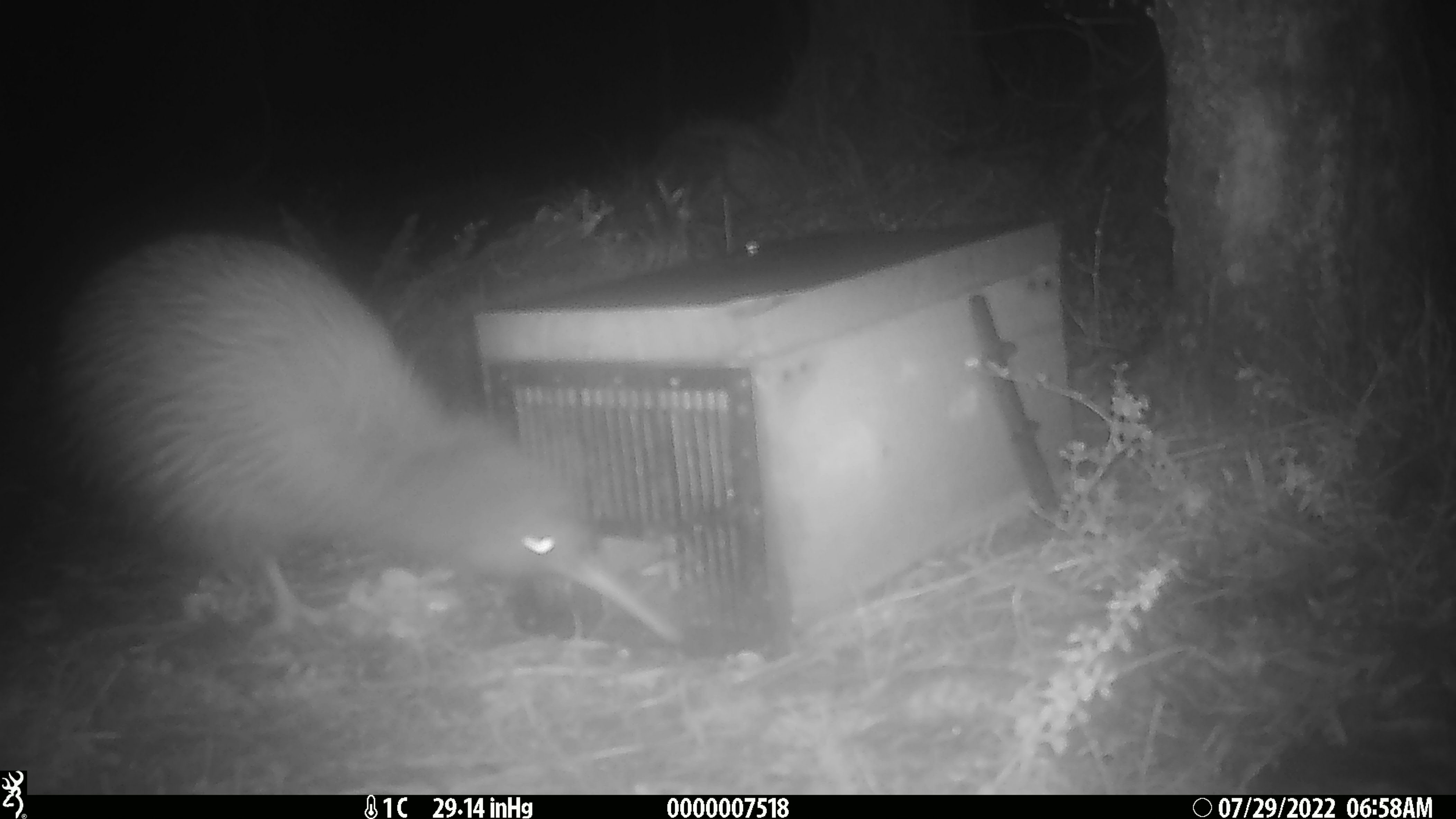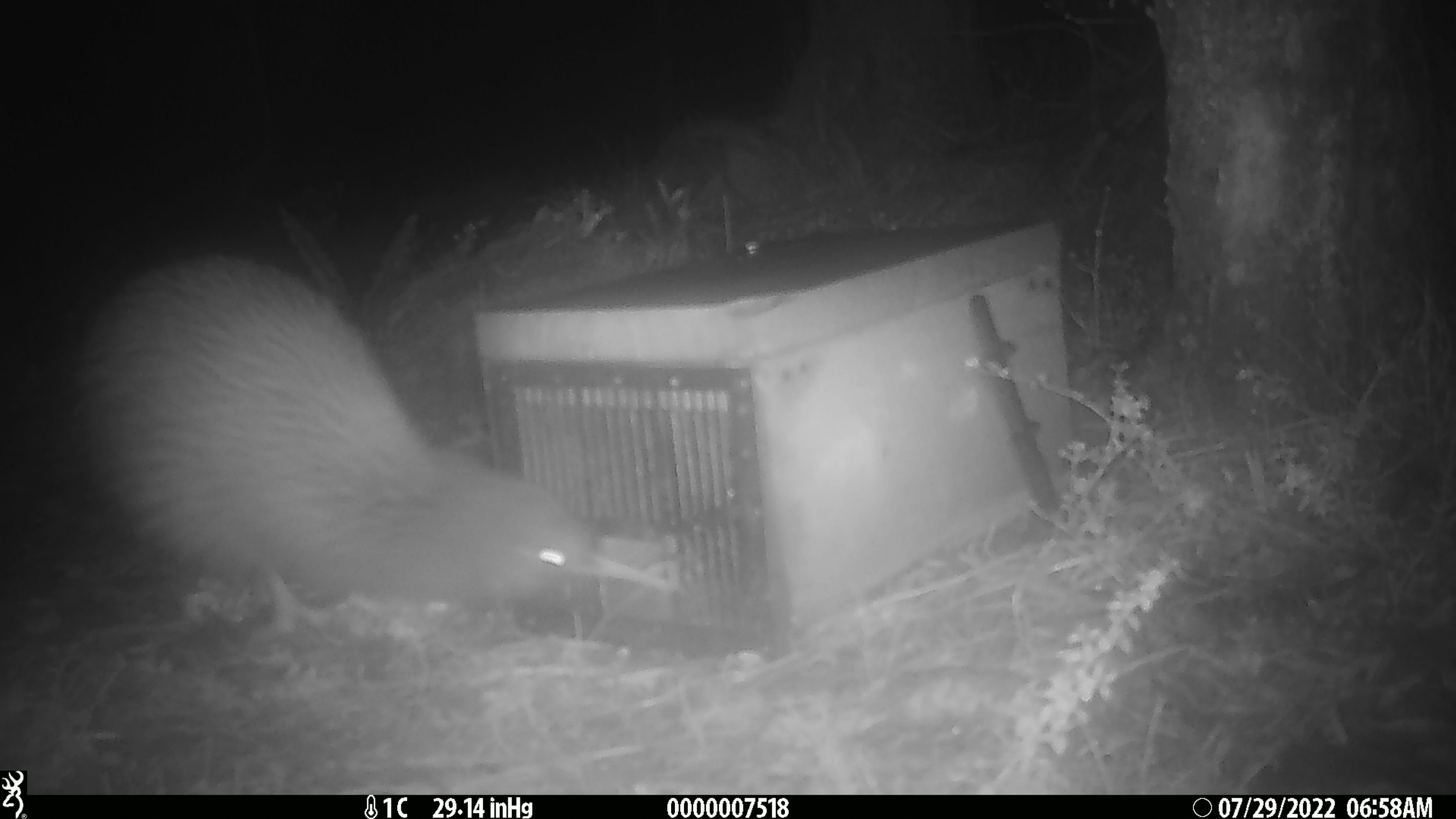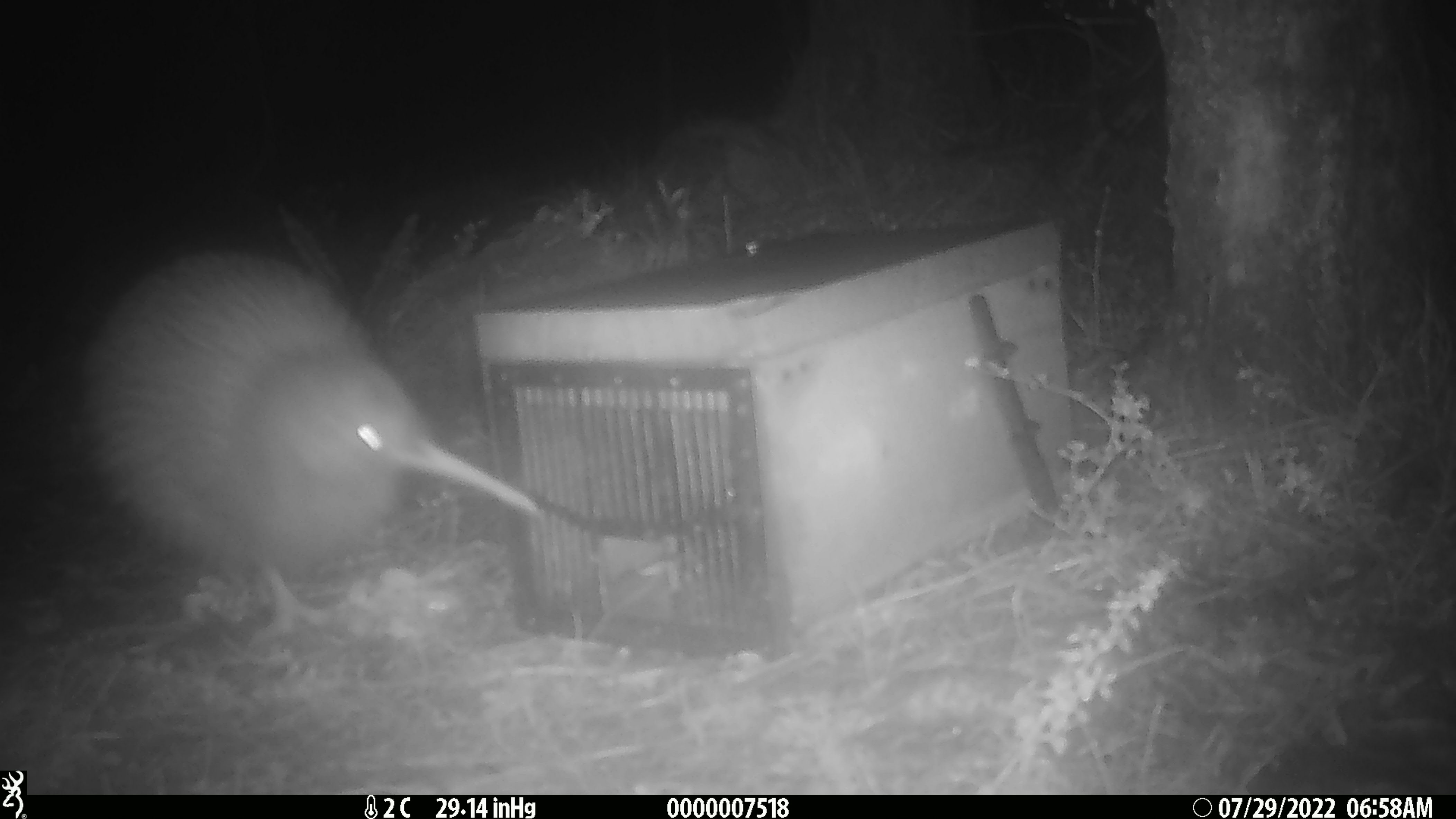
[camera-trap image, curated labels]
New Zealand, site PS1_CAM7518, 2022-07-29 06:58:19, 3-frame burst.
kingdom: Animalia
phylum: Chordata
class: Aves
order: Apterygiformes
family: Apterygidae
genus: Apteryx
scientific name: Apteryx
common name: kiwi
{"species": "kiwi (Apteryx)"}